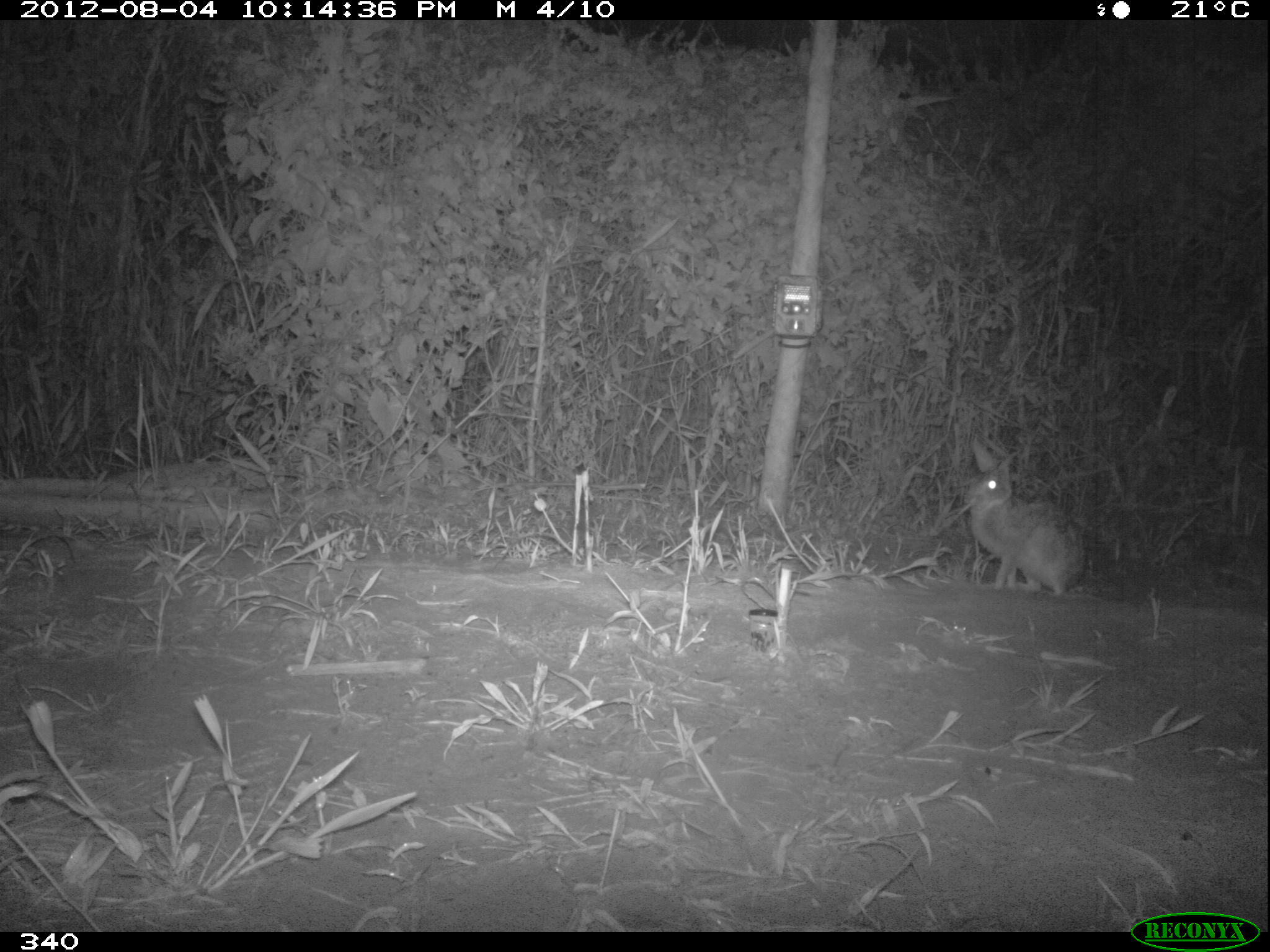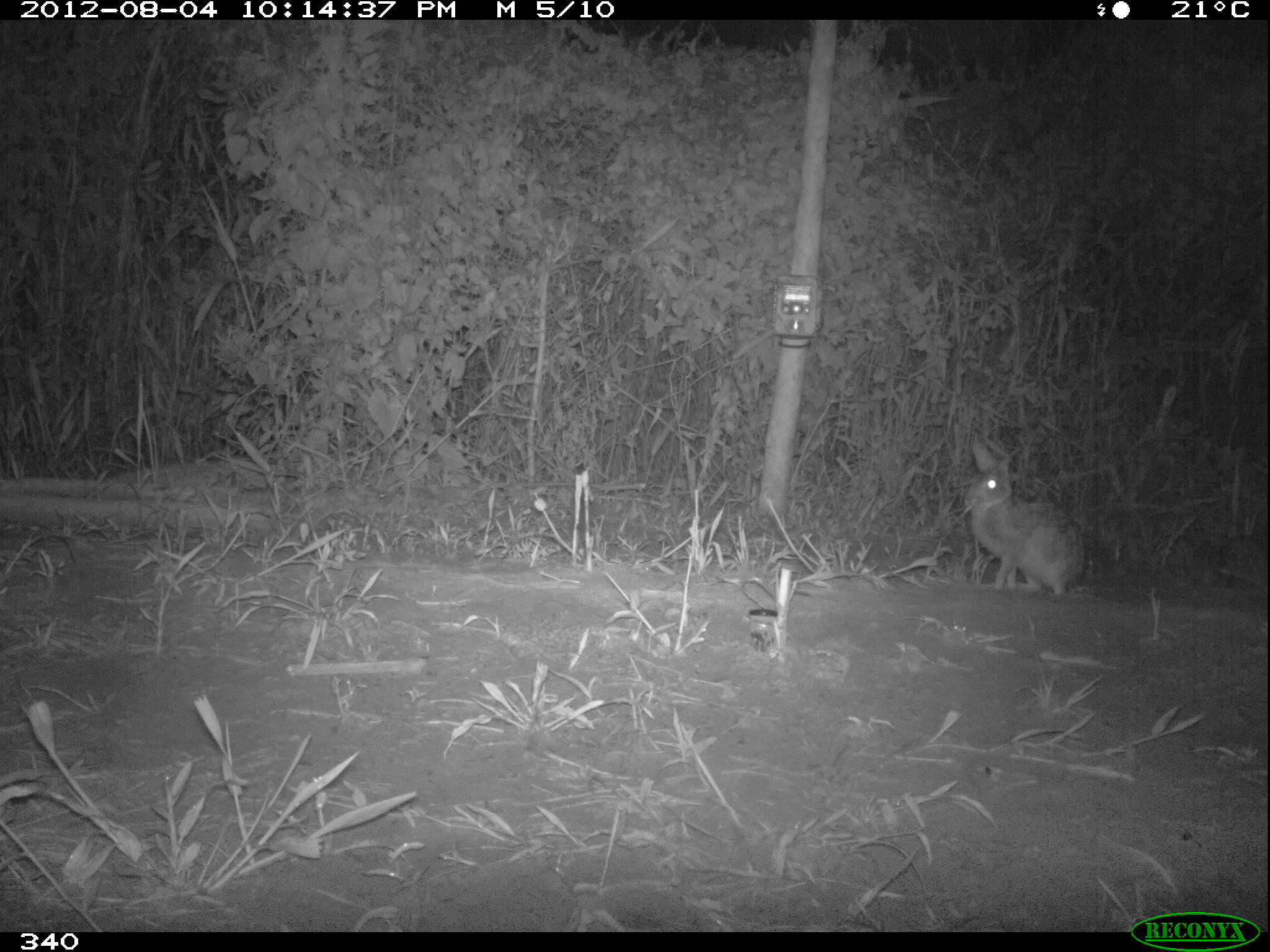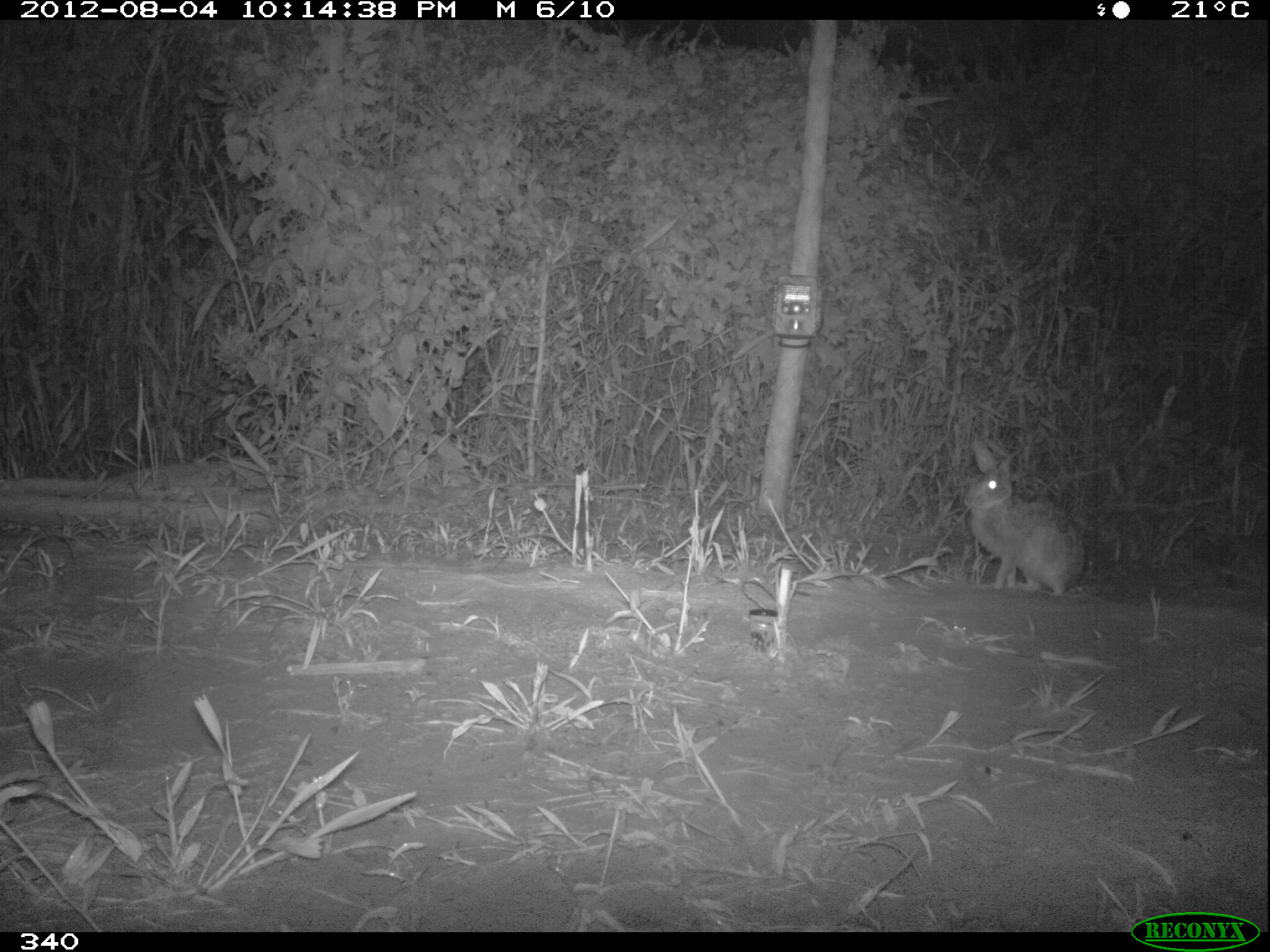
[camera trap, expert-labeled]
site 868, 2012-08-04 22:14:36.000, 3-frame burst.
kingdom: Animalia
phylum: Chordata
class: Mammalia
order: Lagomorpha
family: Leporidae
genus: Sylvilagus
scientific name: Sylvilagus brasiliensis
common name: tapeti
Sylvilagus brasiliensis (tapeti).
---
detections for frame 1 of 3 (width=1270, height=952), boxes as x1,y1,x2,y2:
sylvilagus brasiliensis: 961,440,1086,594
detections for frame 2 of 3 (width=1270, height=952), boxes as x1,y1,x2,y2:
sylvilagus brasiliensis: 963,435,1087,597